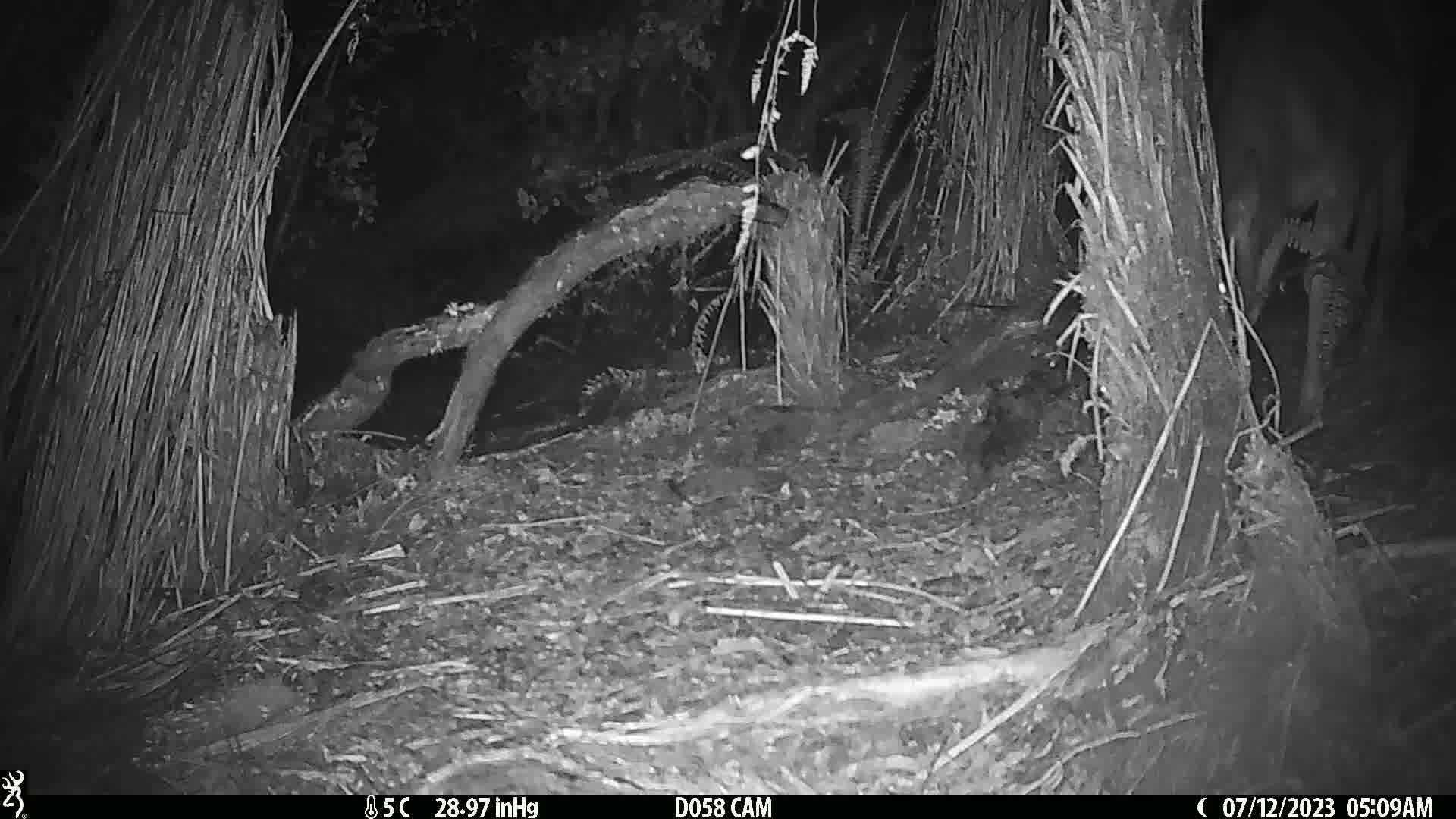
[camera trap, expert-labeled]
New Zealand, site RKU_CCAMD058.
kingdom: Animalia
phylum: Chordata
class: Mammalia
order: Artiodactyla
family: Cervidae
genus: Odocoileus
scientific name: Odocoileus virginianus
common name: white-tailed deer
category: white tailed deer